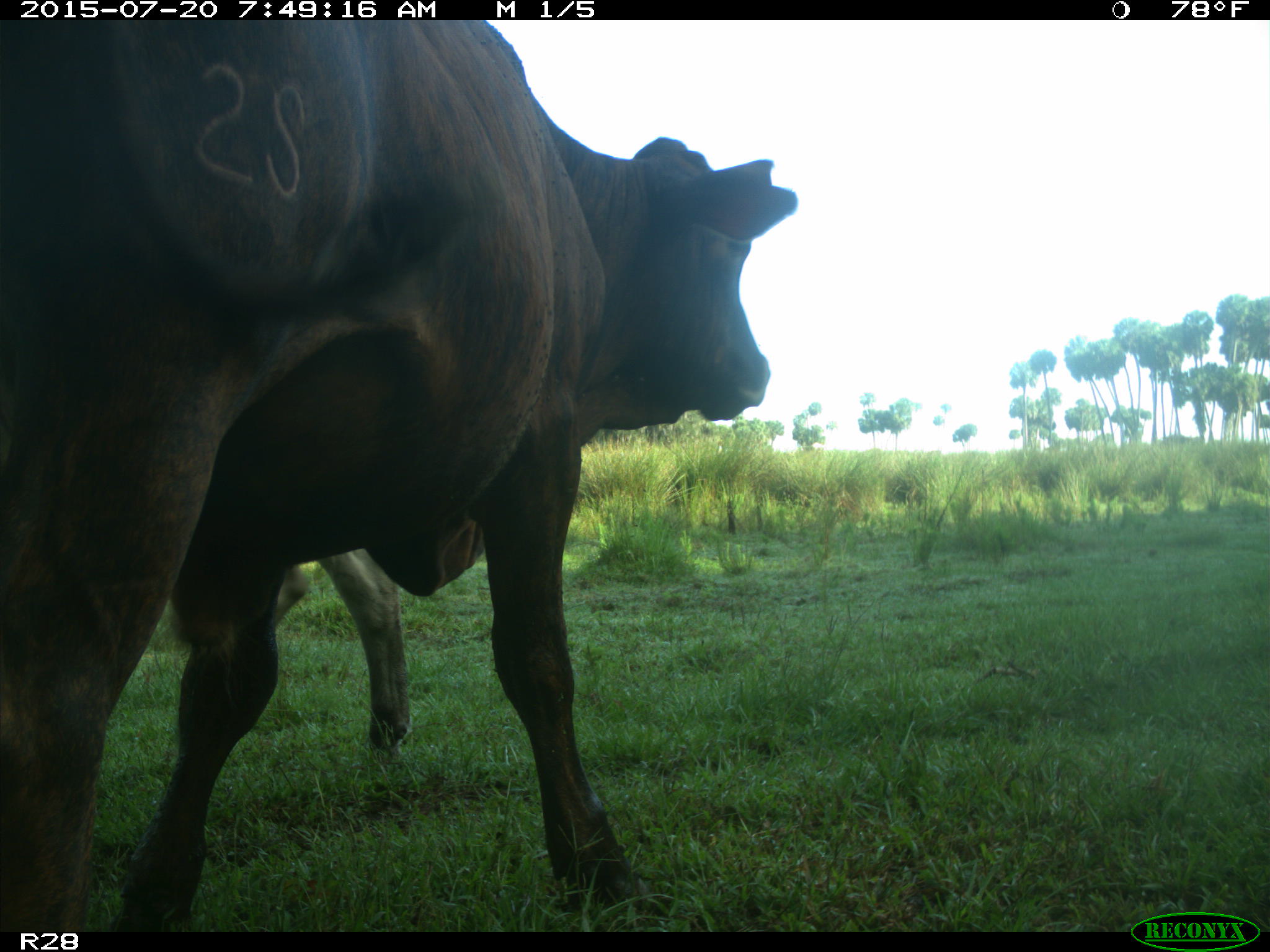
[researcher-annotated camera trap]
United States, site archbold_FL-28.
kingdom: Animalia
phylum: Chordata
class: Mammalia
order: Artiodactyla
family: Bovidae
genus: Bos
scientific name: Bos taurus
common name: domestic cow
Bos taurus (domestic cow).